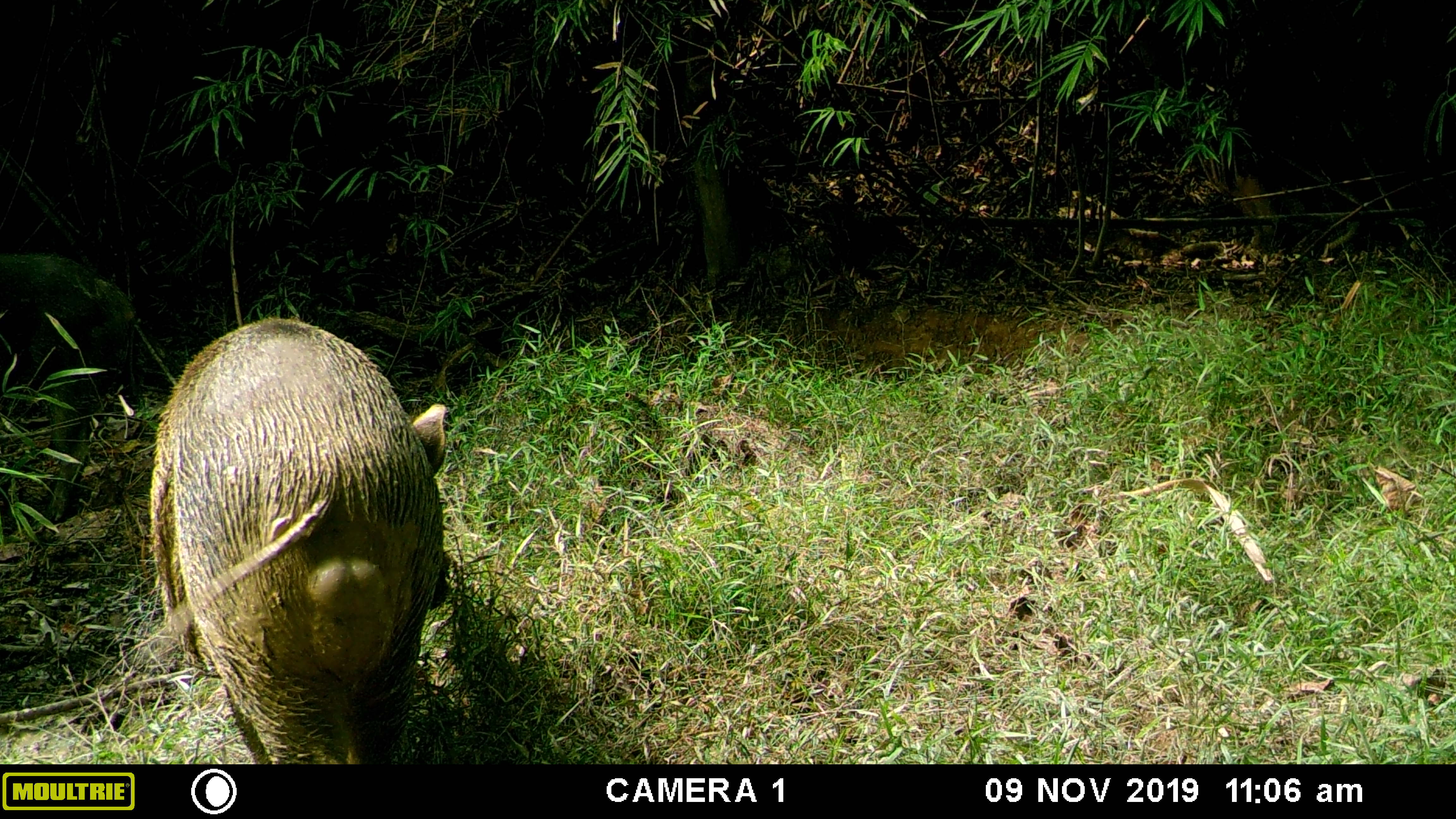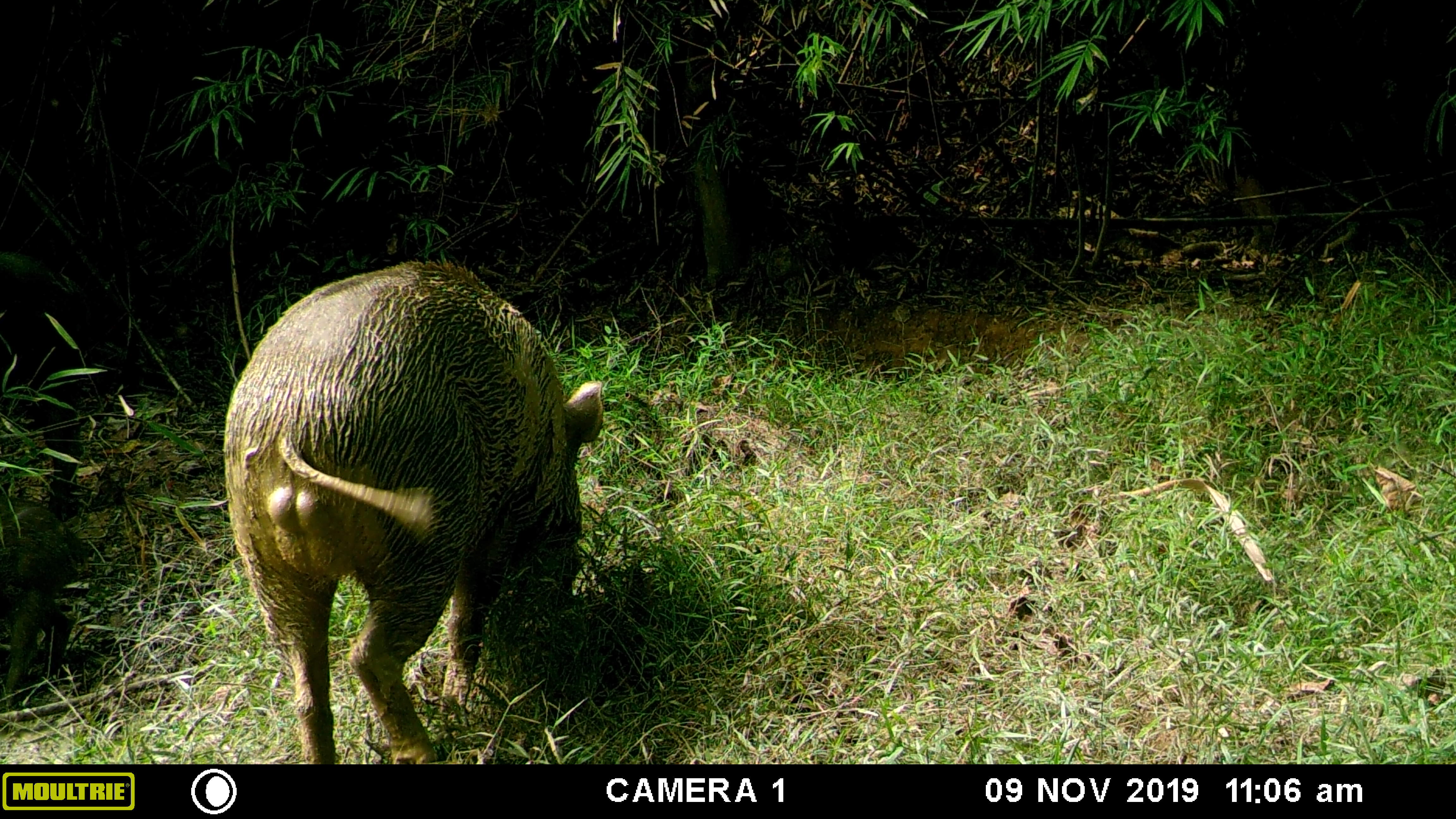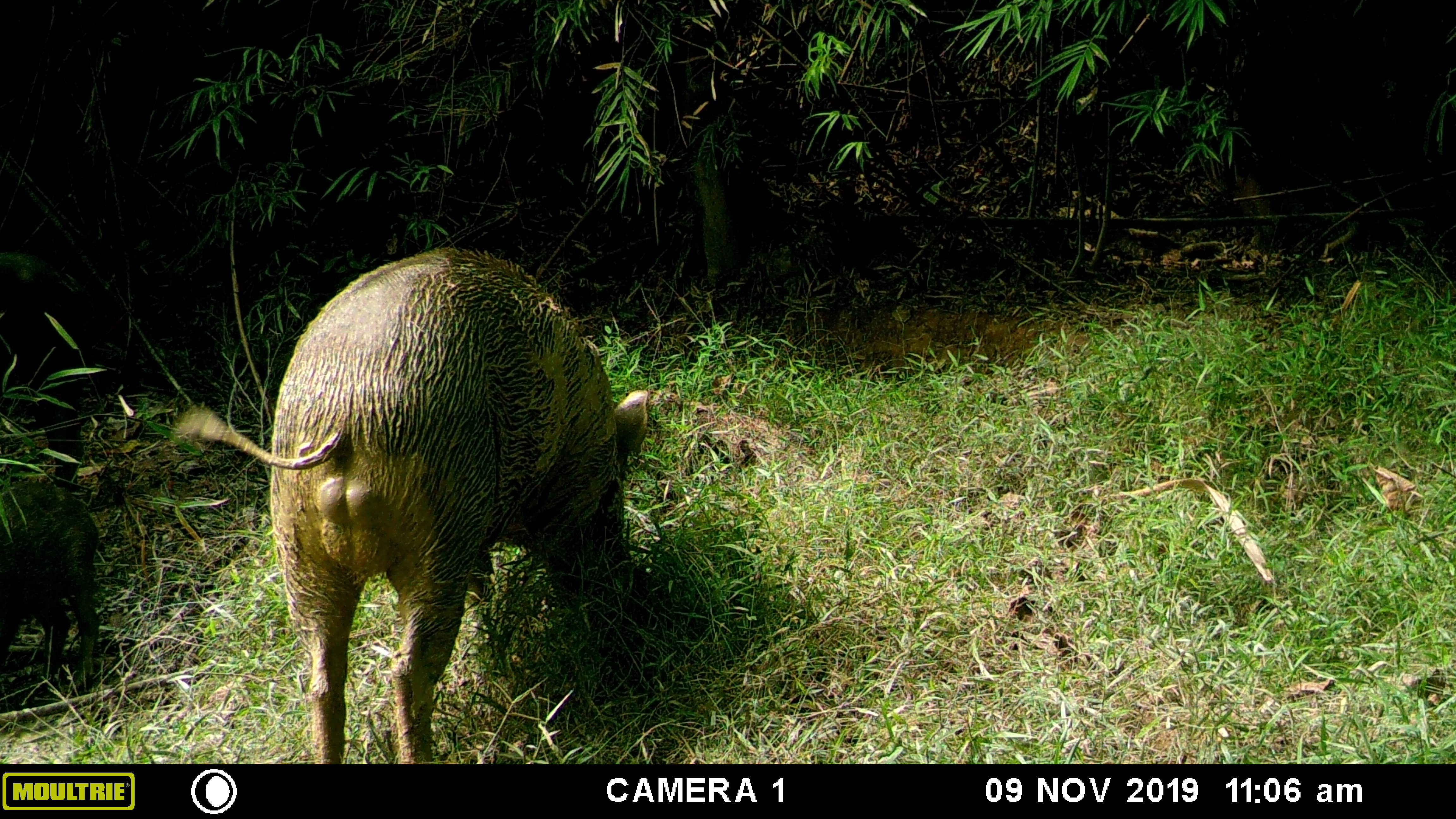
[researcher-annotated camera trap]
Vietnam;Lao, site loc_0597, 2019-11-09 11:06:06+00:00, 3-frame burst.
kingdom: Animalia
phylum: Chordata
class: Mammalia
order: Artiodactyla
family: Suidae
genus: Sus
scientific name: Sus scrofa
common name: eurasian wild pig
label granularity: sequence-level